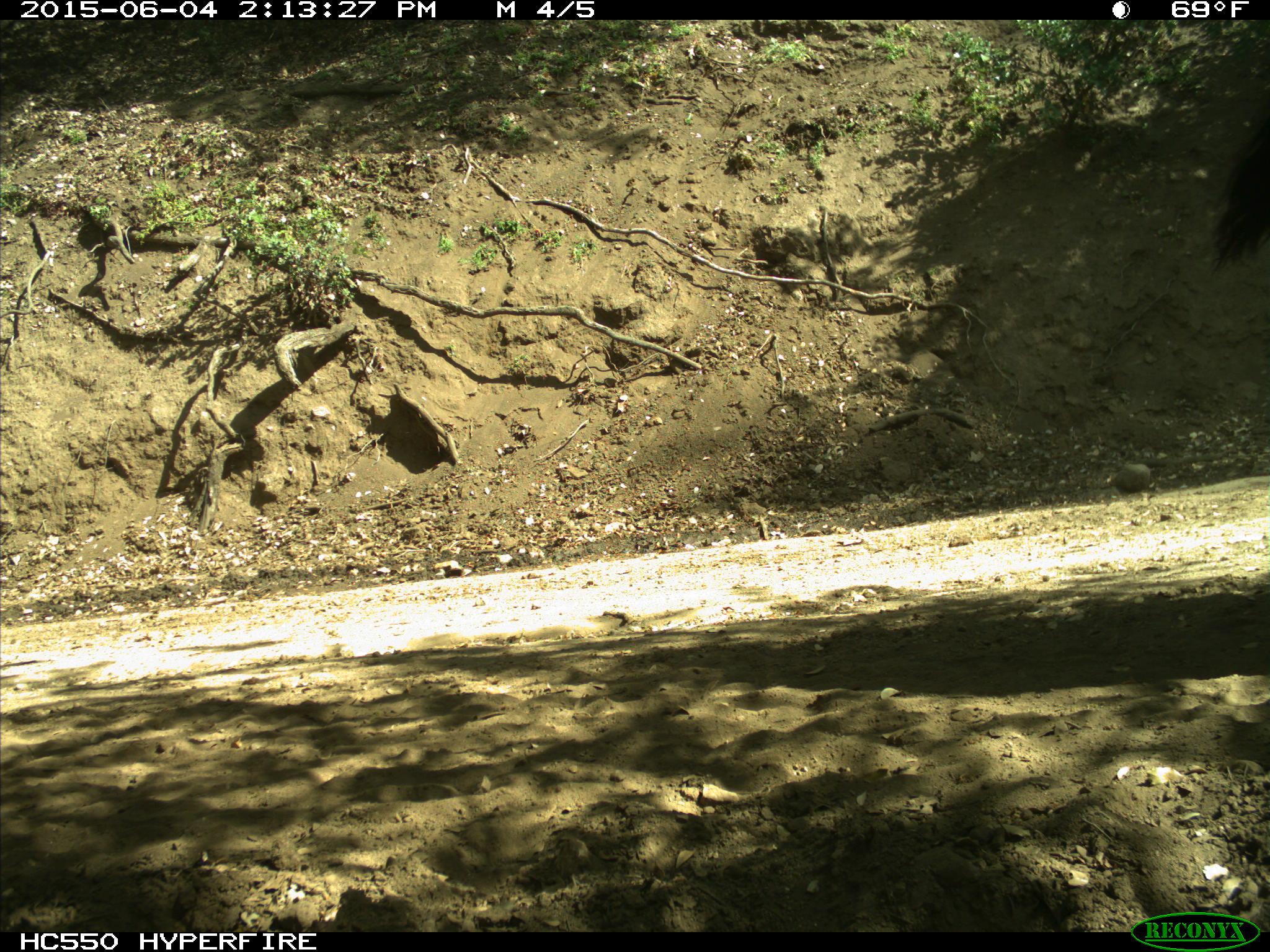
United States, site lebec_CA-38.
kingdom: Animalia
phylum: Chordata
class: Mammalia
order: Artiodactyla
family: Bovidae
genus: Bos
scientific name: Bos taurus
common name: domestic cow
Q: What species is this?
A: Bos taurus (domestic cow).